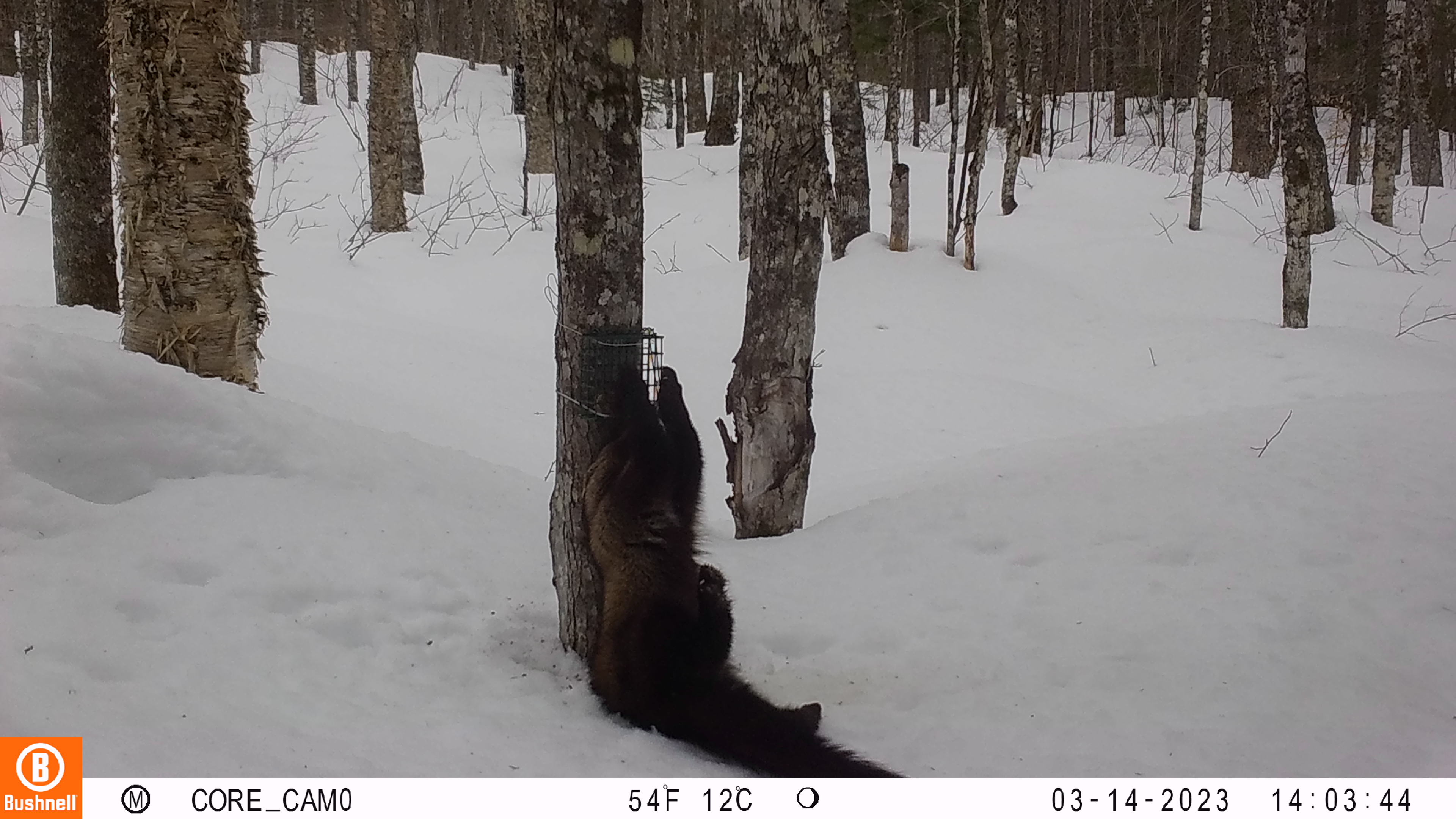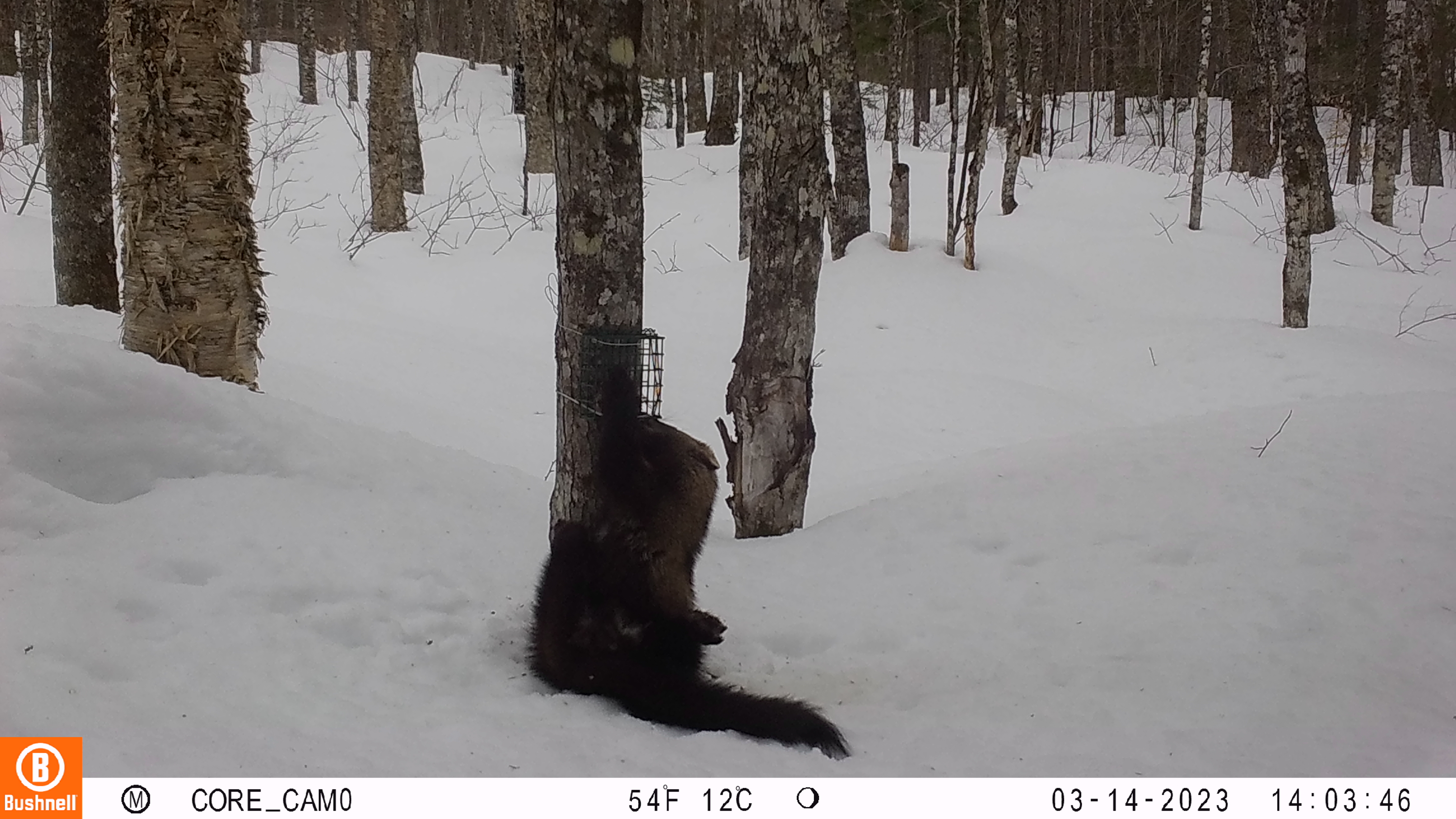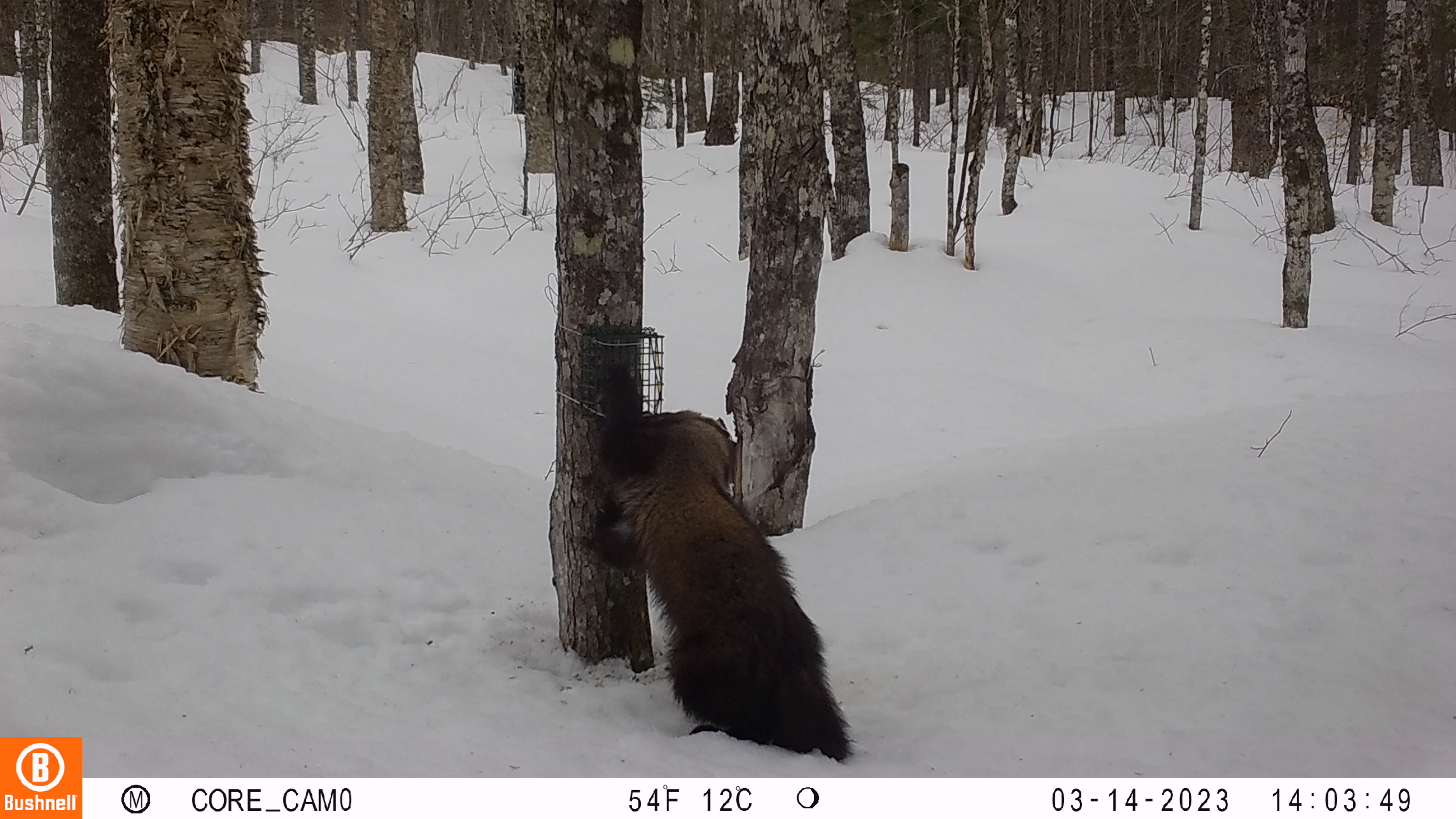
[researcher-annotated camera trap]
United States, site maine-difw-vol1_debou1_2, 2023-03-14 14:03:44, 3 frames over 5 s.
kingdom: Animalia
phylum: Chordata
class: Mammalia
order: Carnivora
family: Mustelidae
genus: Pekania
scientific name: Pekania pennanti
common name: fisher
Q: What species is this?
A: Fisher (Pekania pennanti).